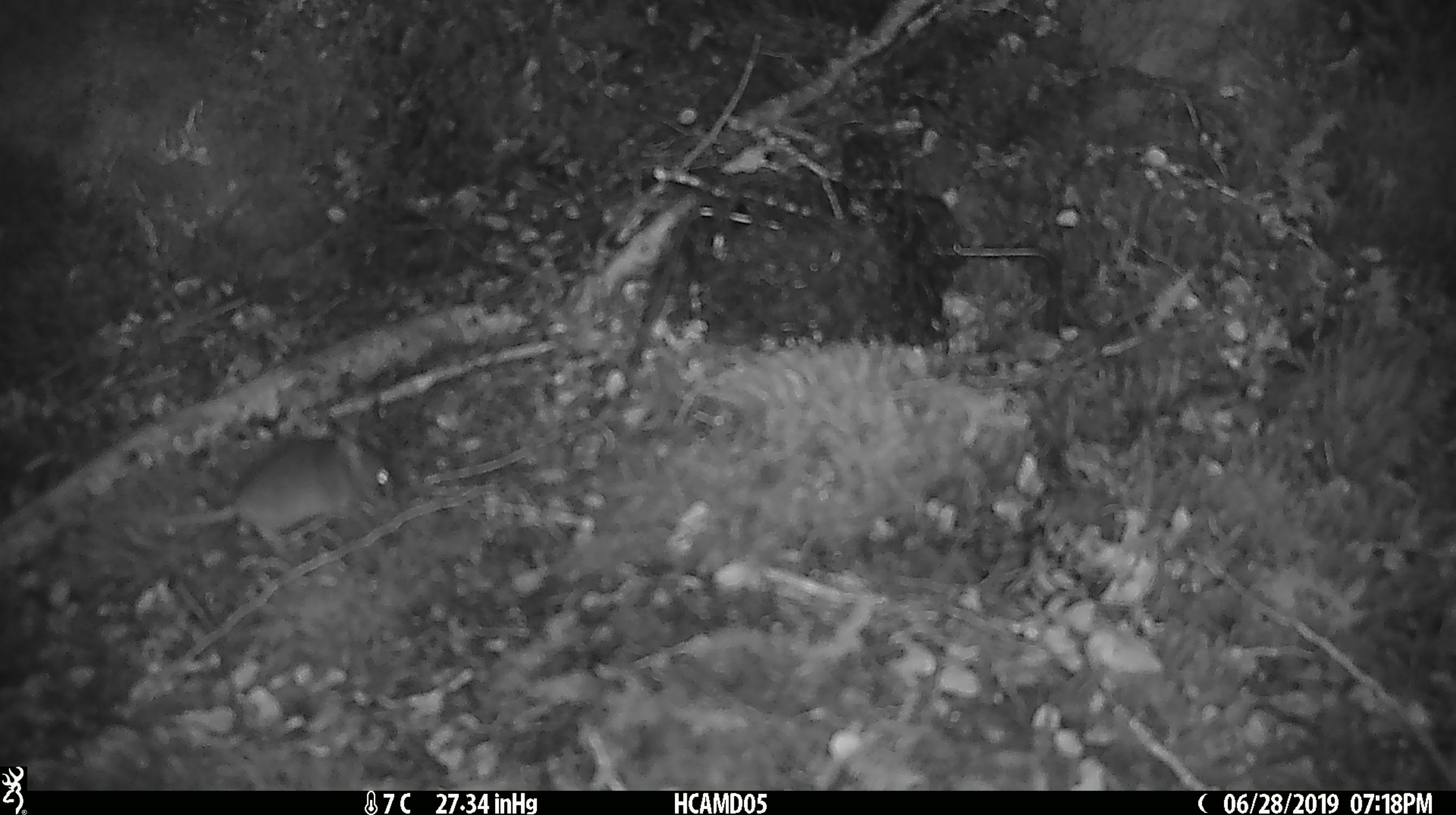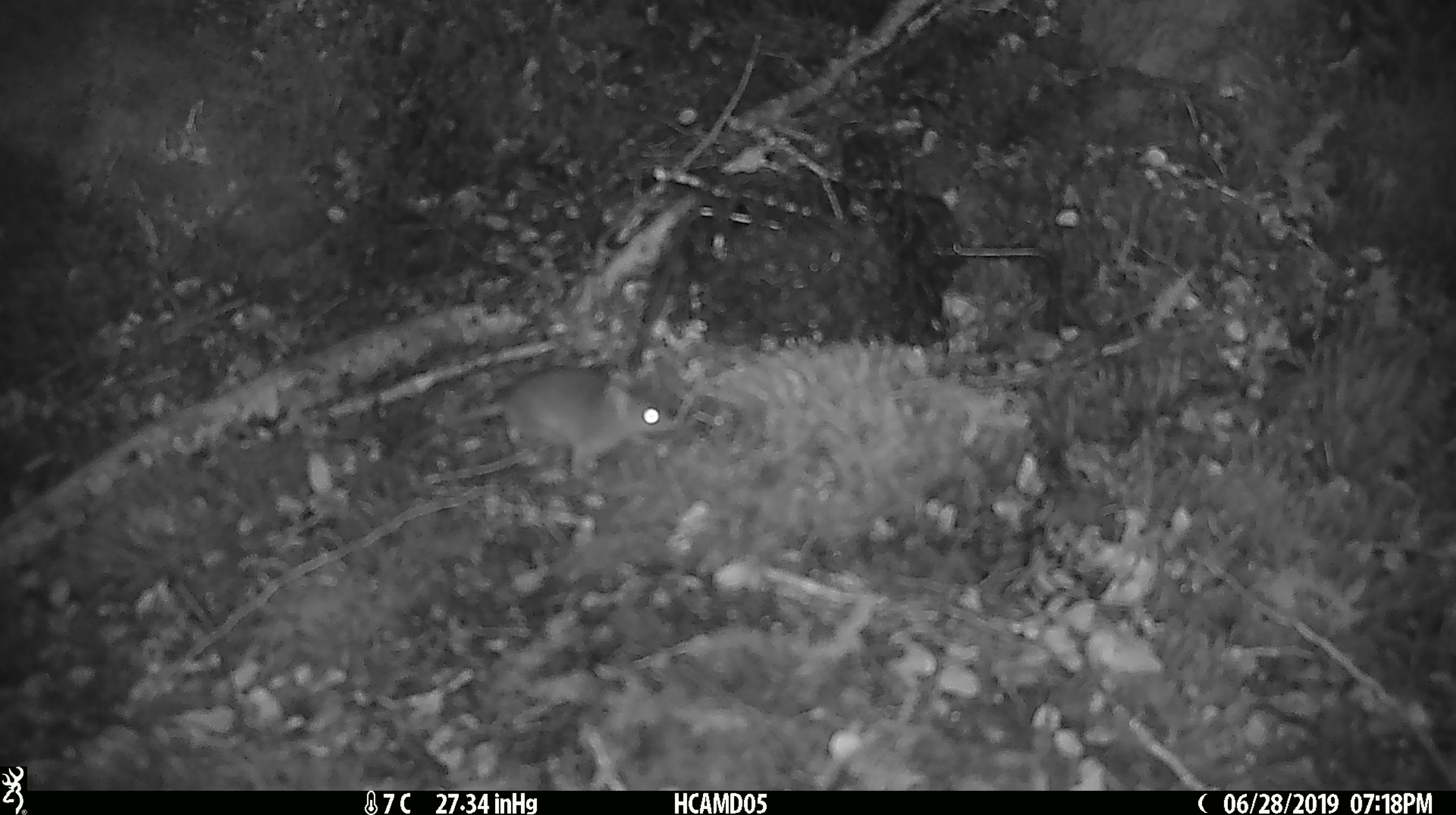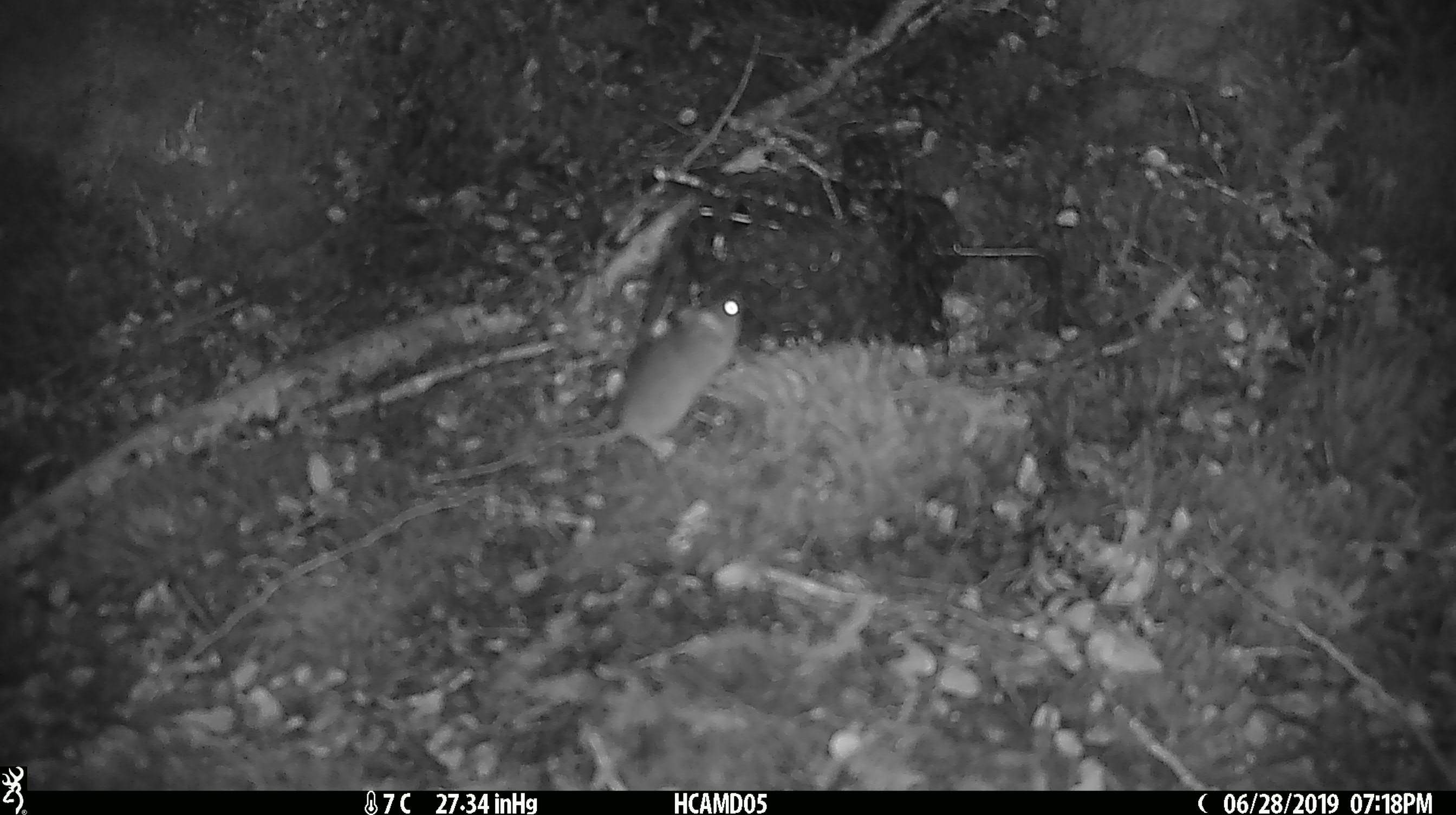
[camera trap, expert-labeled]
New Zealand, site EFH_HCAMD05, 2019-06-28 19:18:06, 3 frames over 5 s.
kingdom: Animalia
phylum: Chordata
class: Mammalia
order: Rodentia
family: Muridae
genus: Mus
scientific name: Mus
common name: mouse